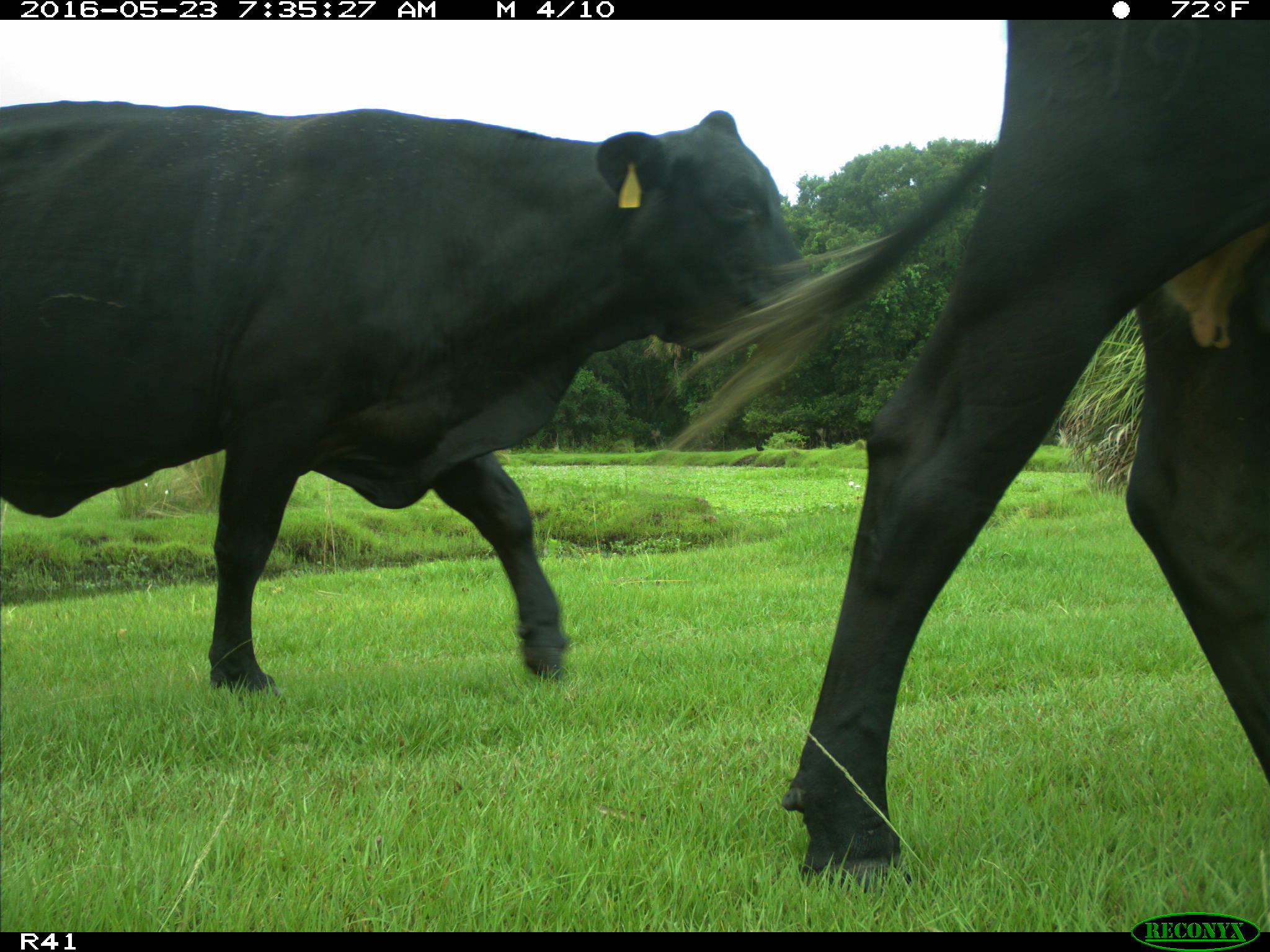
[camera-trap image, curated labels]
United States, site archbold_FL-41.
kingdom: Animalia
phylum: Chordata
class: Mammalia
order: Artiodactyla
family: Bovidae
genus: Bos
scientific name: Bos taurus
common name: domestic cow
Bos taurus (domestic cow).